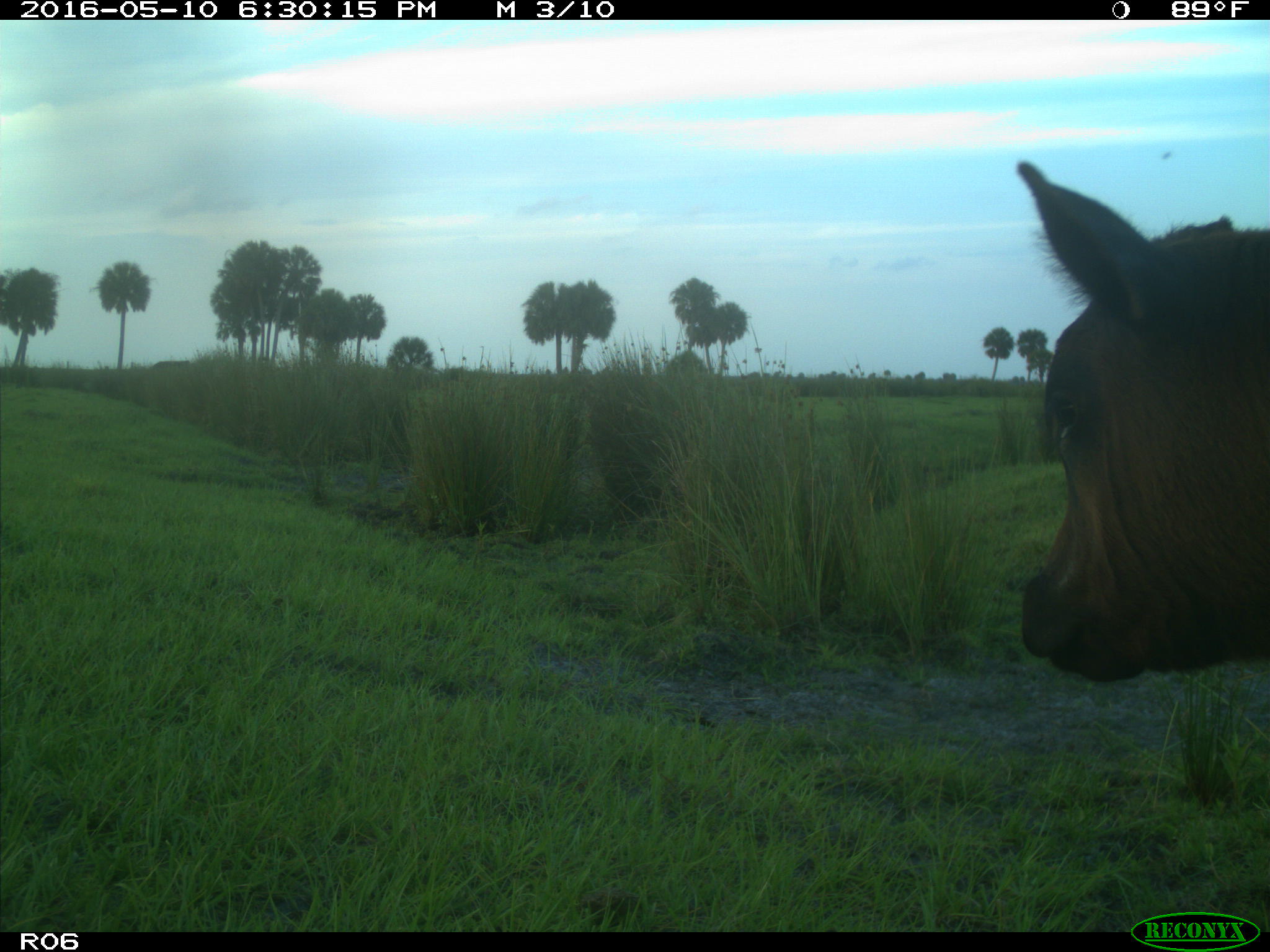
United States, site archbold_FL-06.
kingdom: Animalia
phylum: Chordata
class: Mammalia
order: Artiodactyla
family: Bovidae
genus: Bos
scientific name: Bos taurus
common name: domestic cow